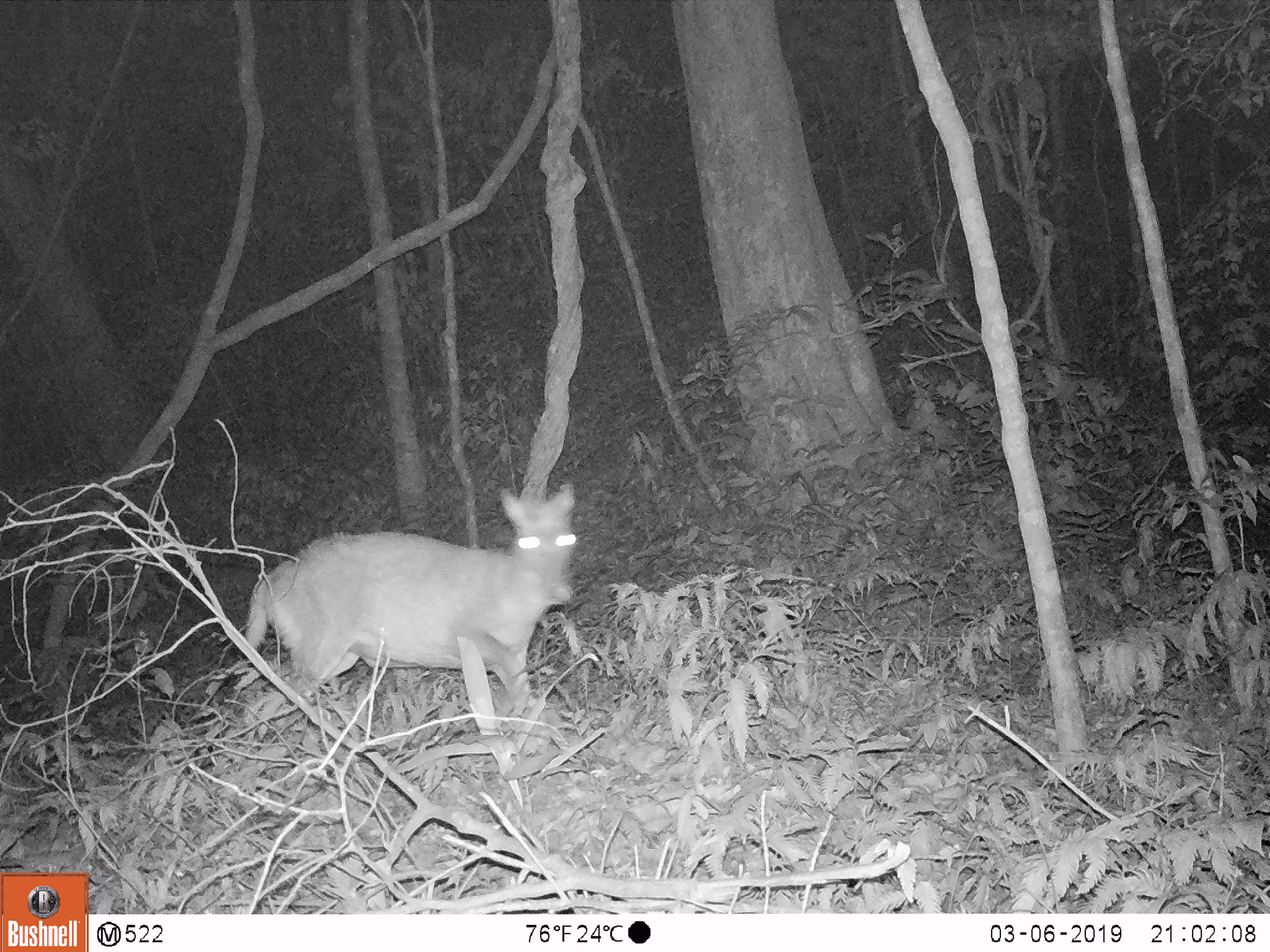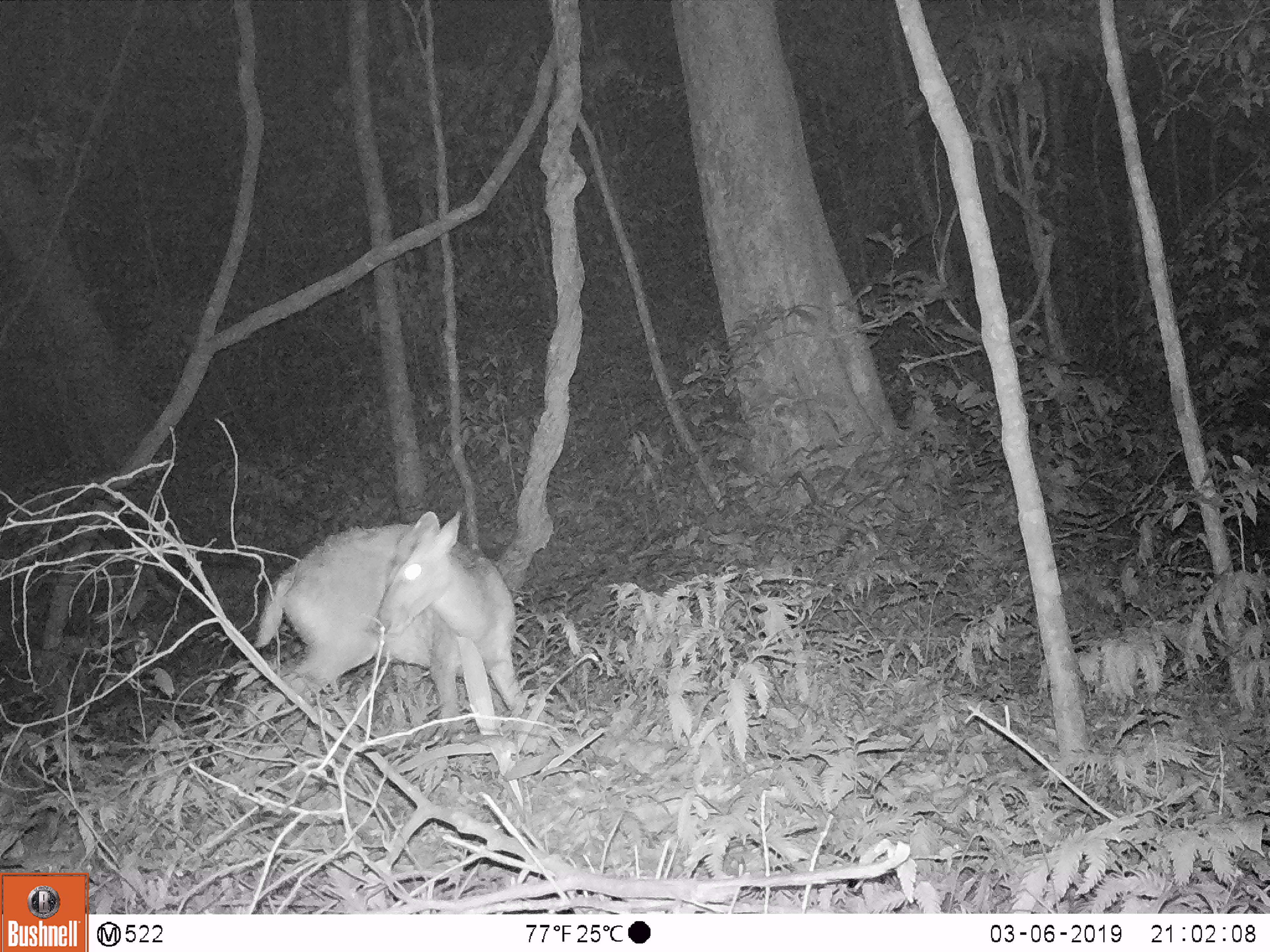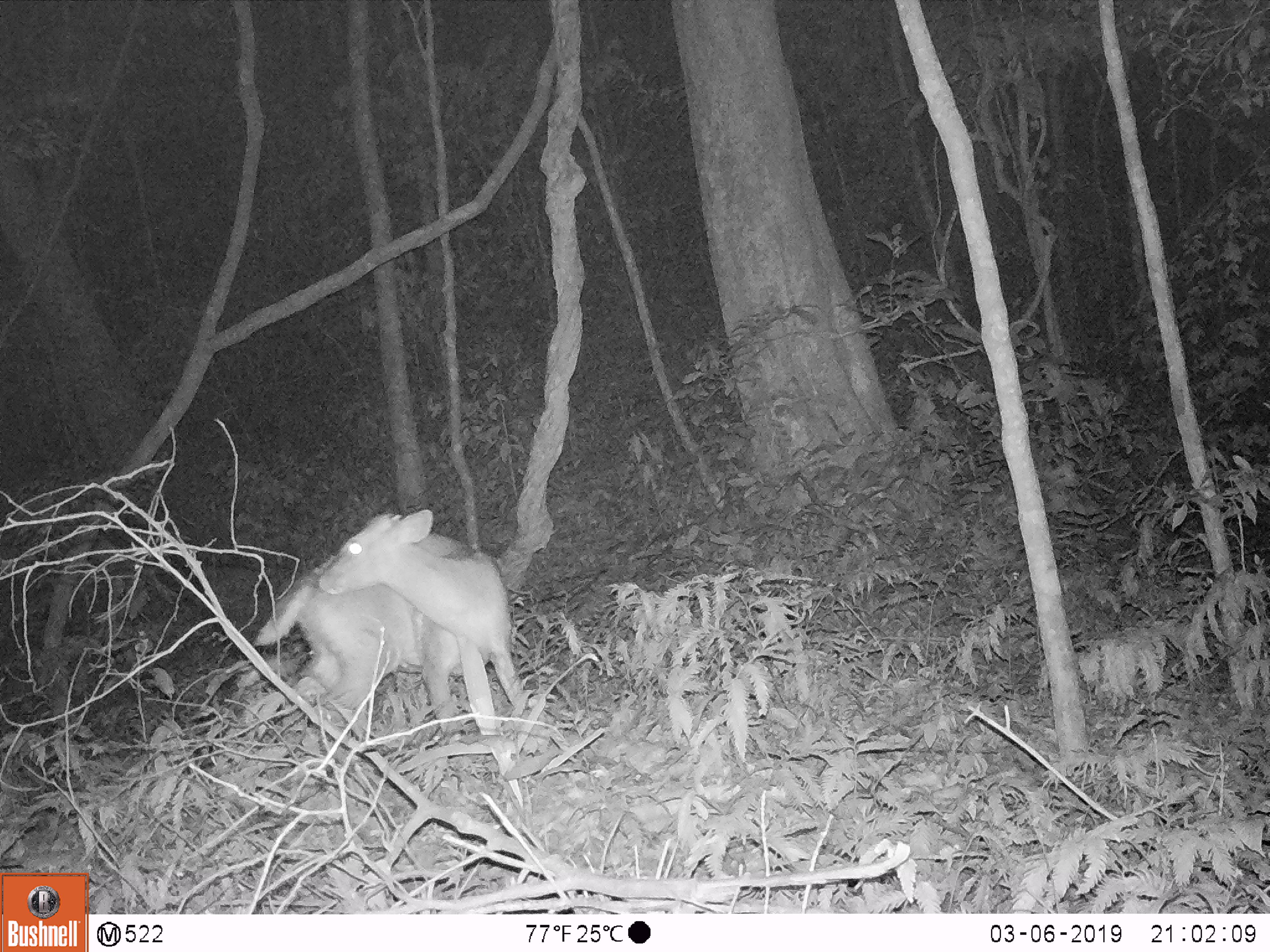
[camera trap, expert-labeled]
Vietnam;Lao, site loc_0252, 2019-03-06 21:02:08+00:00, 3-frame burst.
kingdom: Animalia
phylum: Chordata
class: Mammalia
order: Artiodactyla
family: Cervidae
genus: Muntiacus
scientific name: Muntiacus rooseveltorum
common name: roosevelt's muntjac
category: roosevelts muntjac group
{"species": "roosevelts muntjac group (roosevelt's muntjac) (Muntiacus rooseveltorum)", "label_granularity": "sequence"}